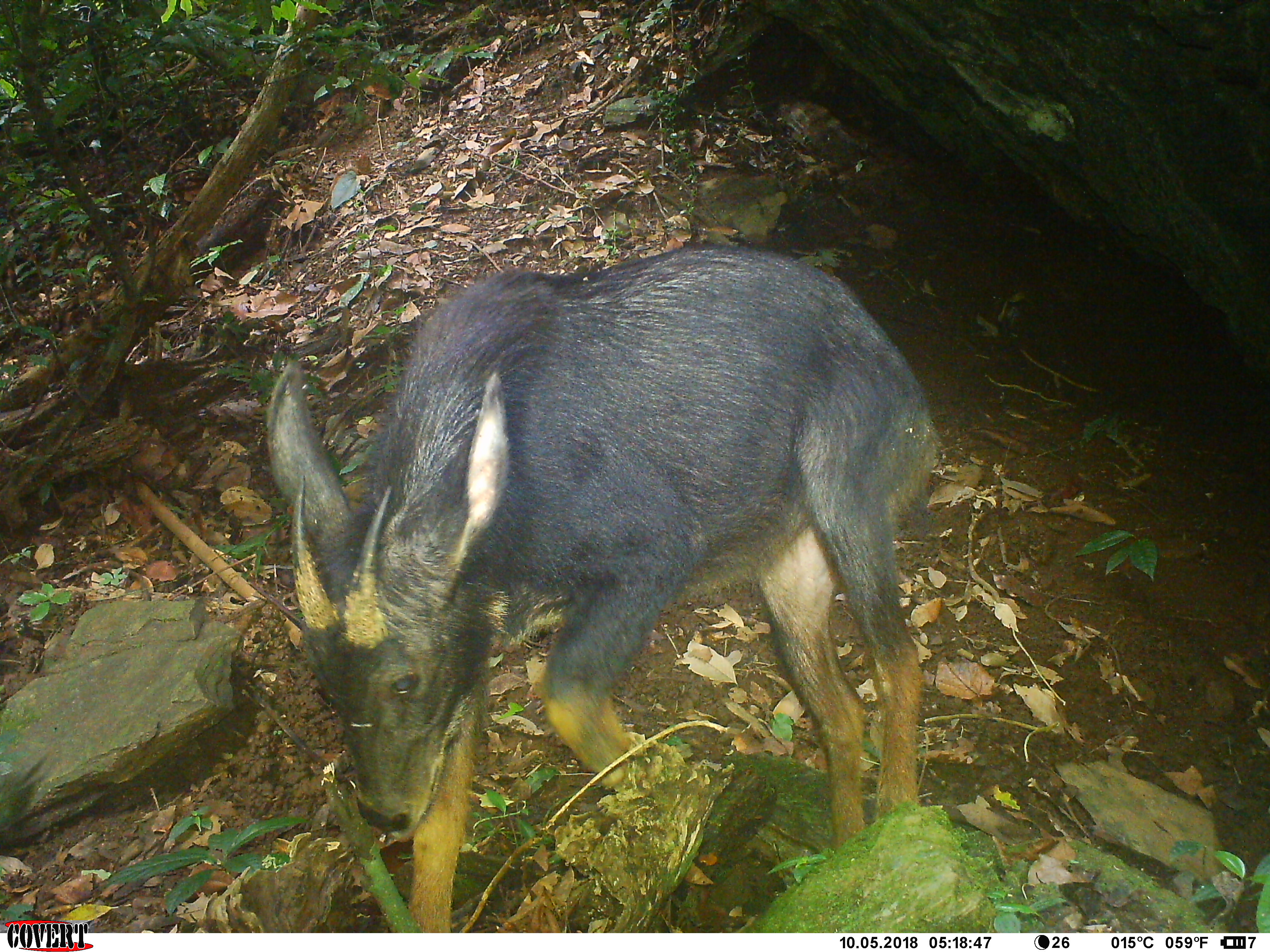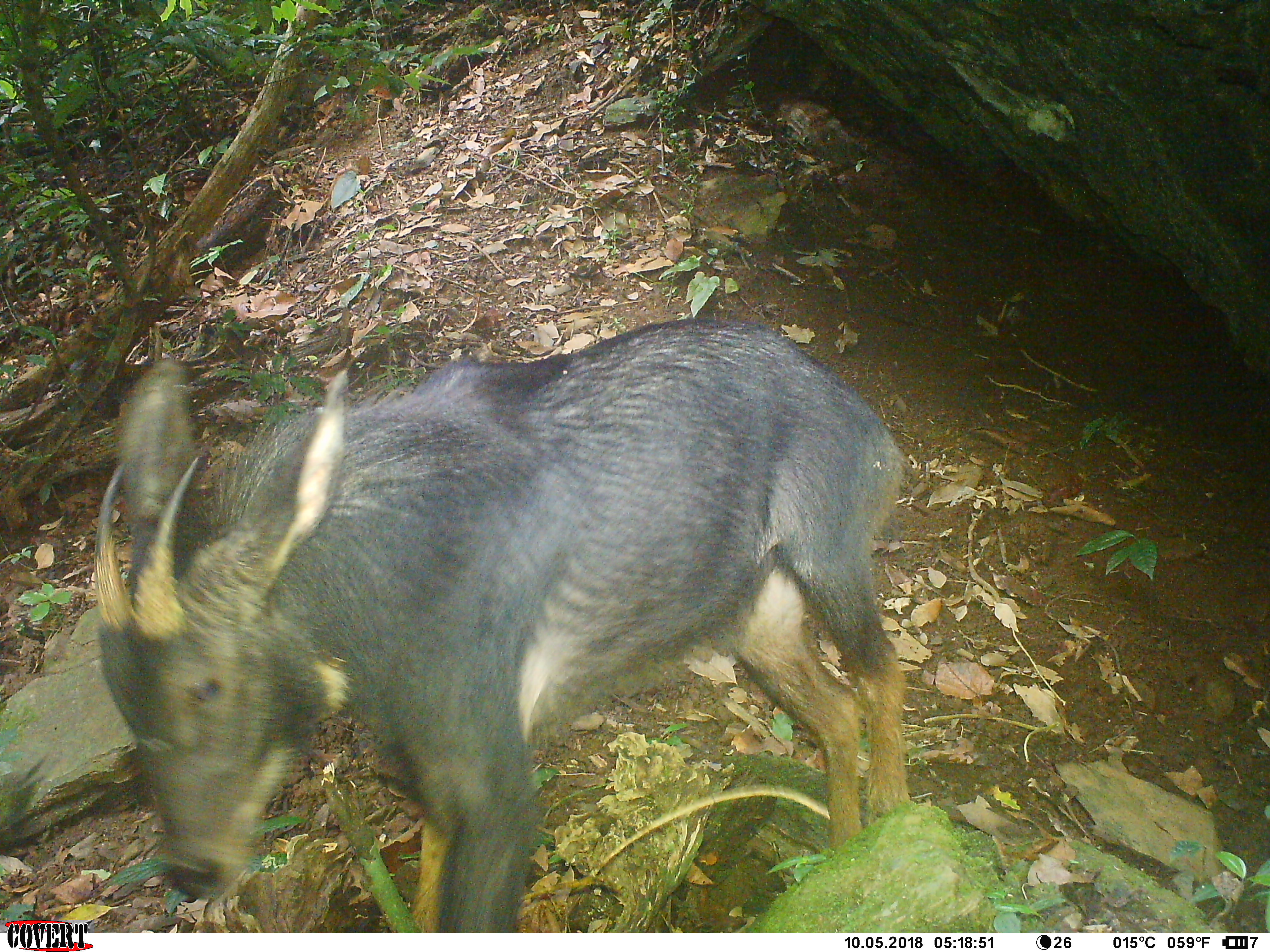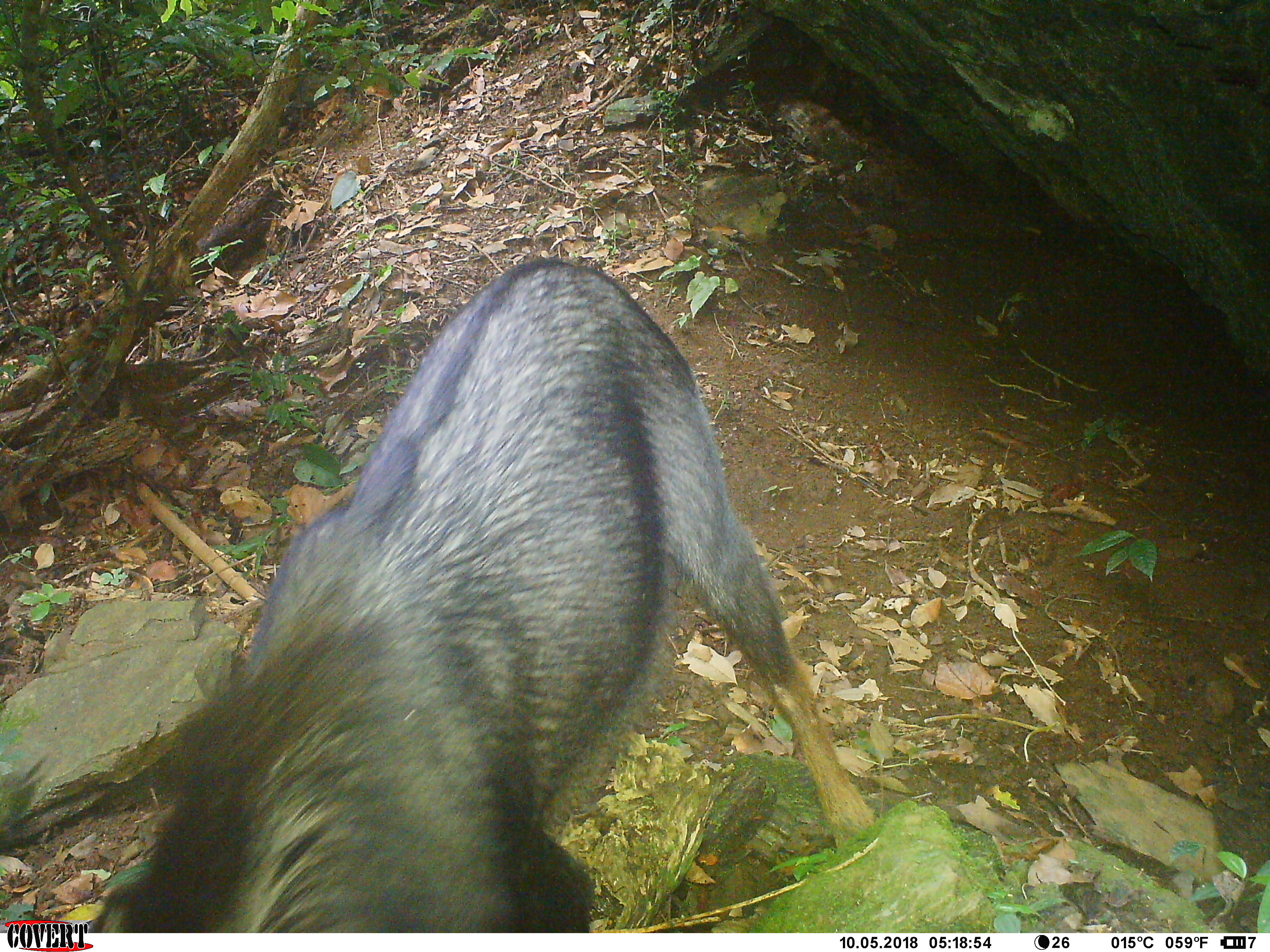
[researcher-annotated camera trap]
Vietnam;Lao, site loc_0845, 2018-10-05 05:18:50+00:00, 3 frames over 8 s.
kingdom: Animalia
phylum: Chordata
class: Mammalia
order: Artiodactyla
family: Bovidae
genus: Capricornis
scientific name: Capricornis sumatraensis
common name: chinese serow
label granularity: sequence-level